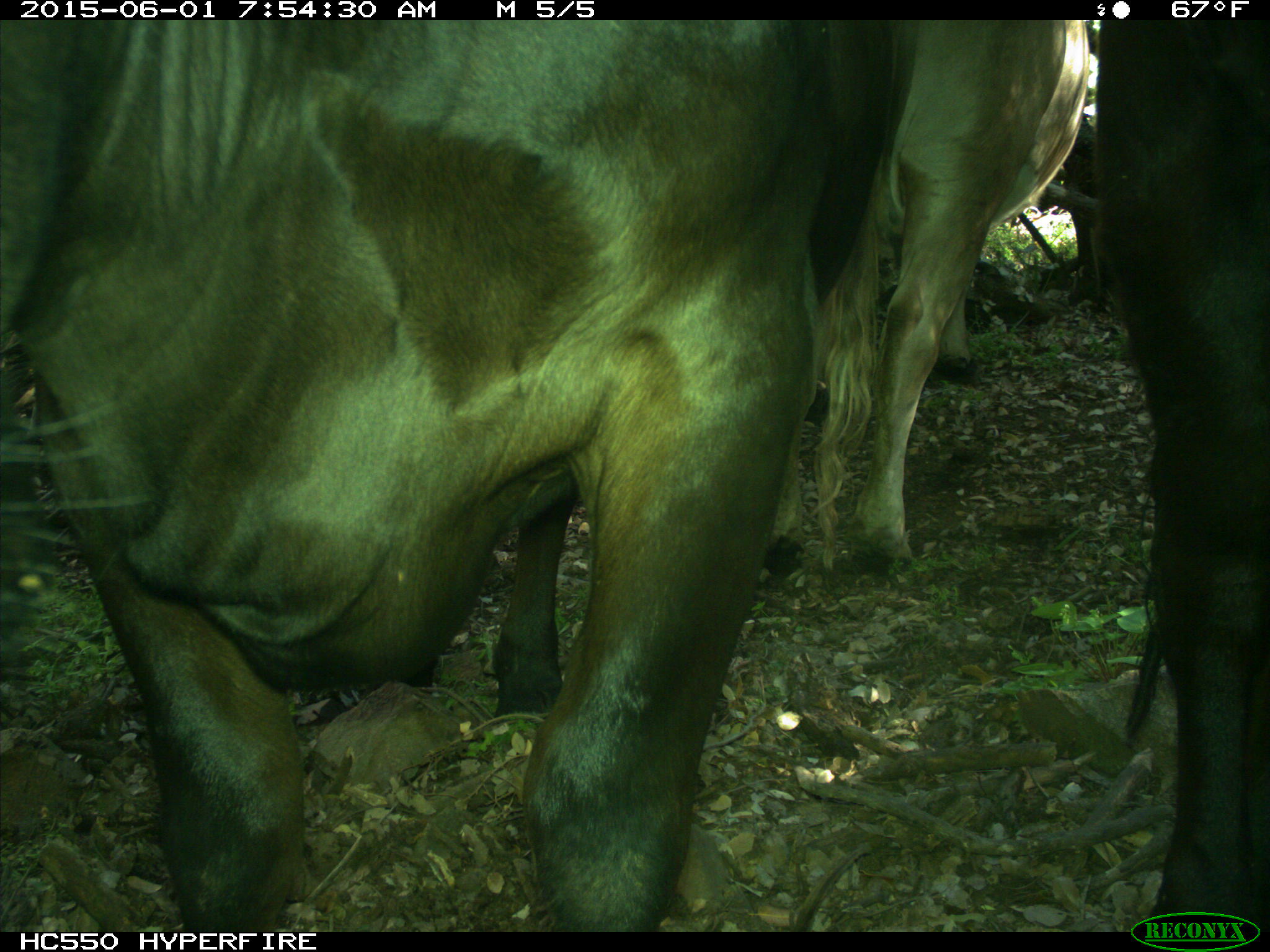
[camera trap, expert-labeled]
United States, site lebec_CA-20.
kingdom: Animalia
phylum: Chordata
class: Mammalia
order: Artiodactyla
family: Bovidae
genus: Bos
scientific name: Bos taurus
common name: domestic cow